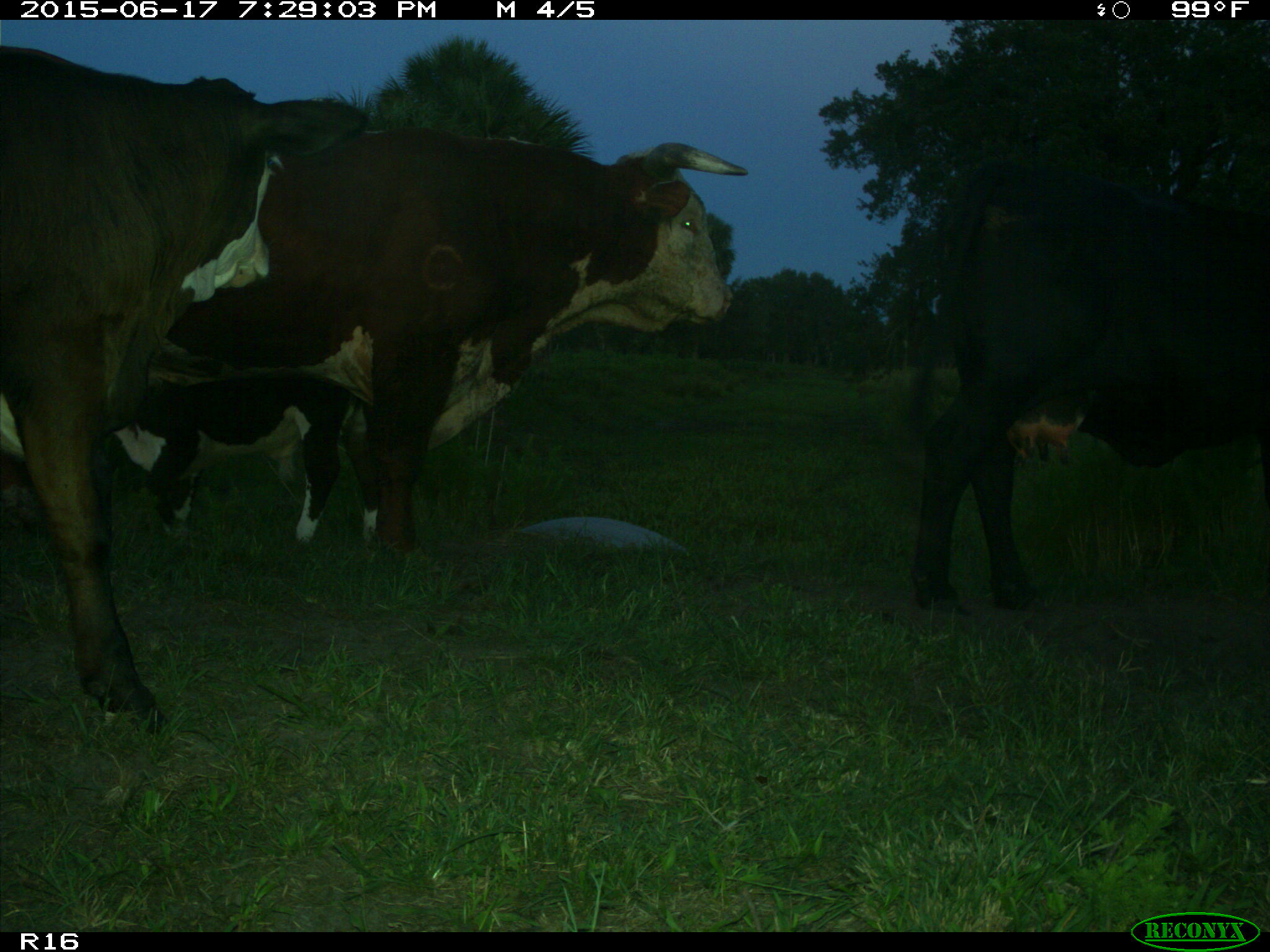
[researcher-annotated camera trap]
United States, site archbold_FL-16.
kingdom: Animalia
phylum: Chordata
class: Mammalia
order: Artiodactyla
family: Bovidae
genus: Bos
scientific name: Bos taurus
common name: domestic cow